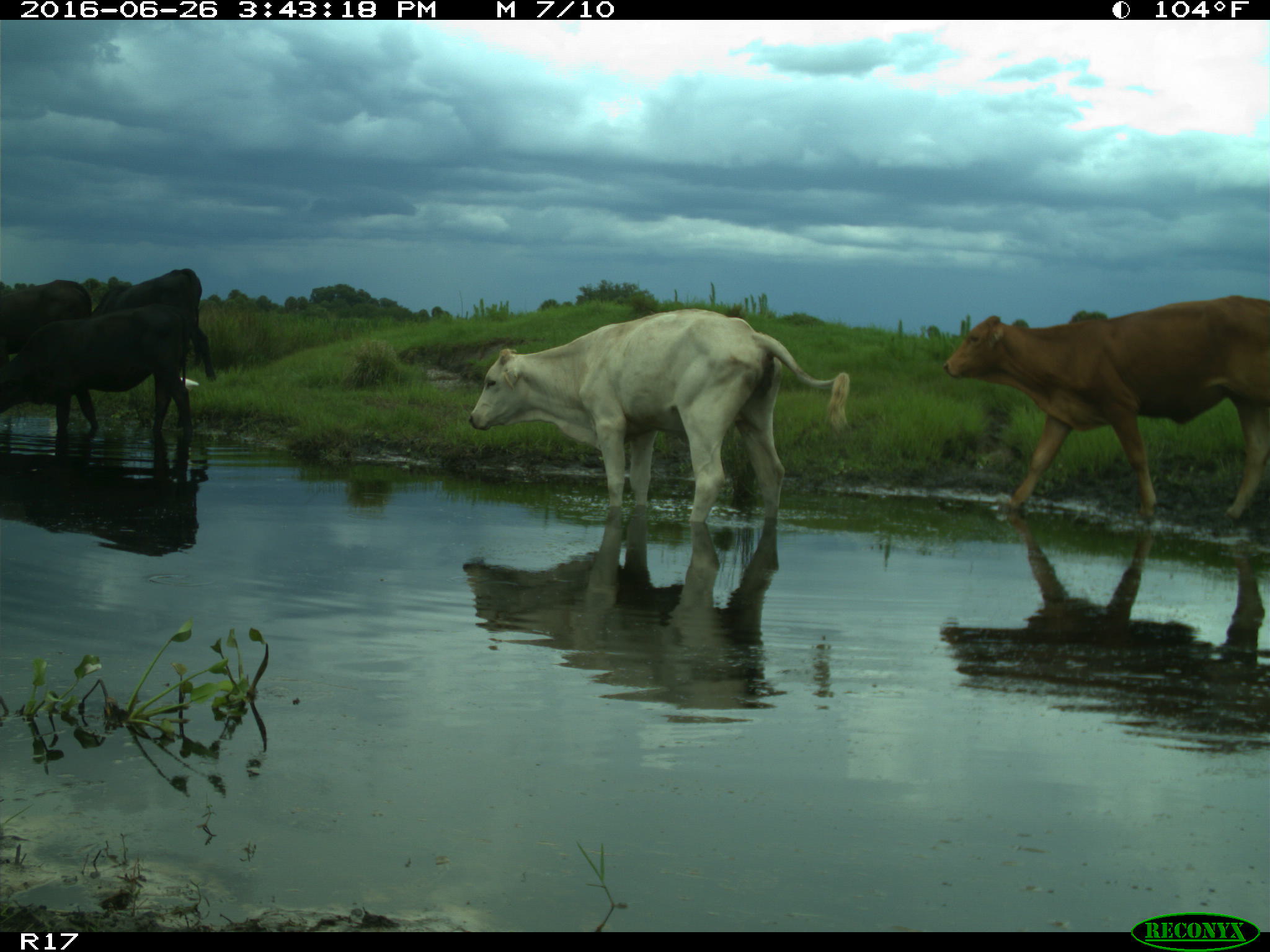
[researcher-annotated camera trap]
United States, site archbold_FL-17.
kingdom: Animalia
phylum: Chordata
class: Mammalia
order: Artiodactyla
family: Bovidae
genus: Bos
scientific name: Bos taurus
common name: domestic cow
Bos taurus (domestic cow).